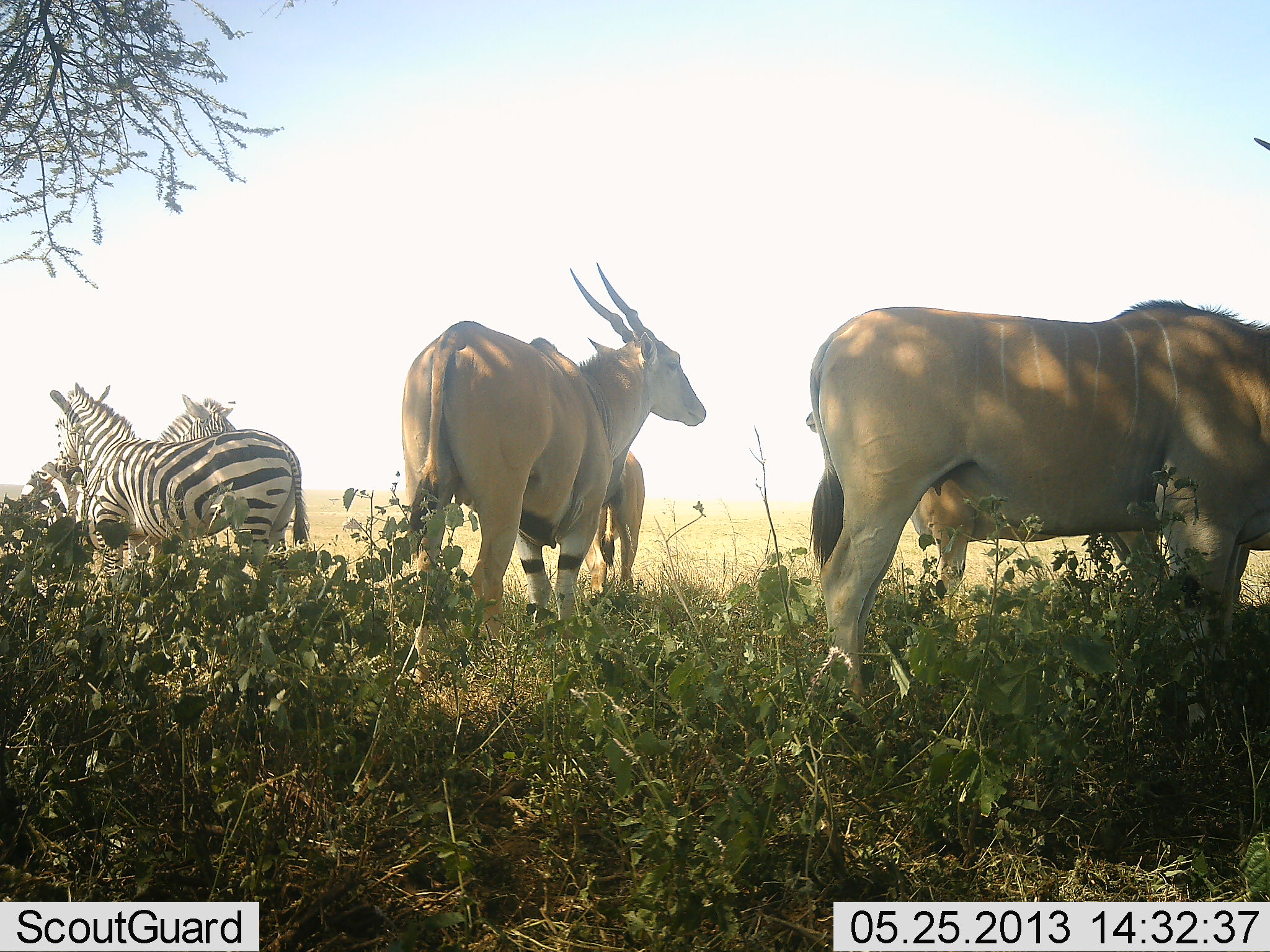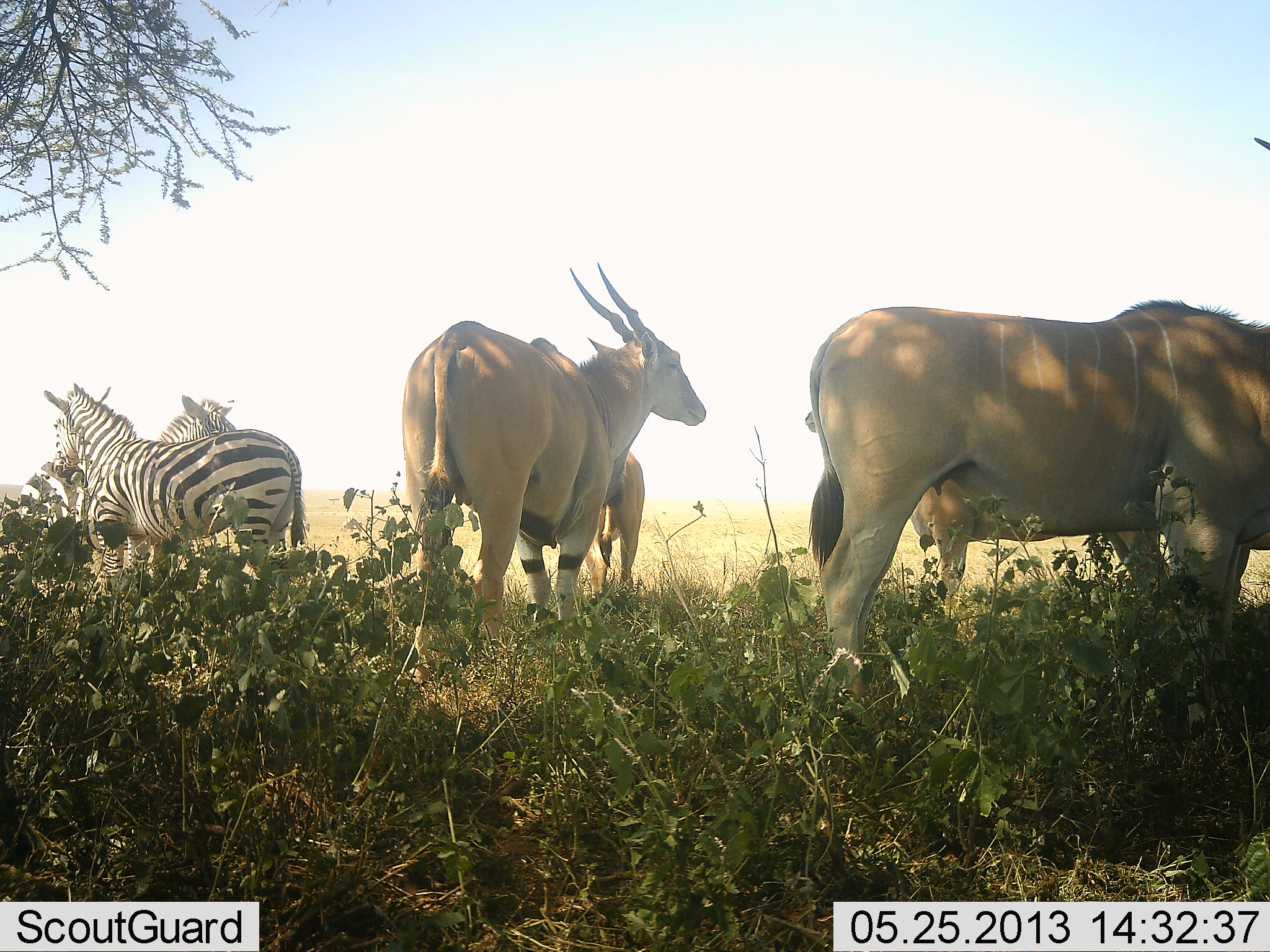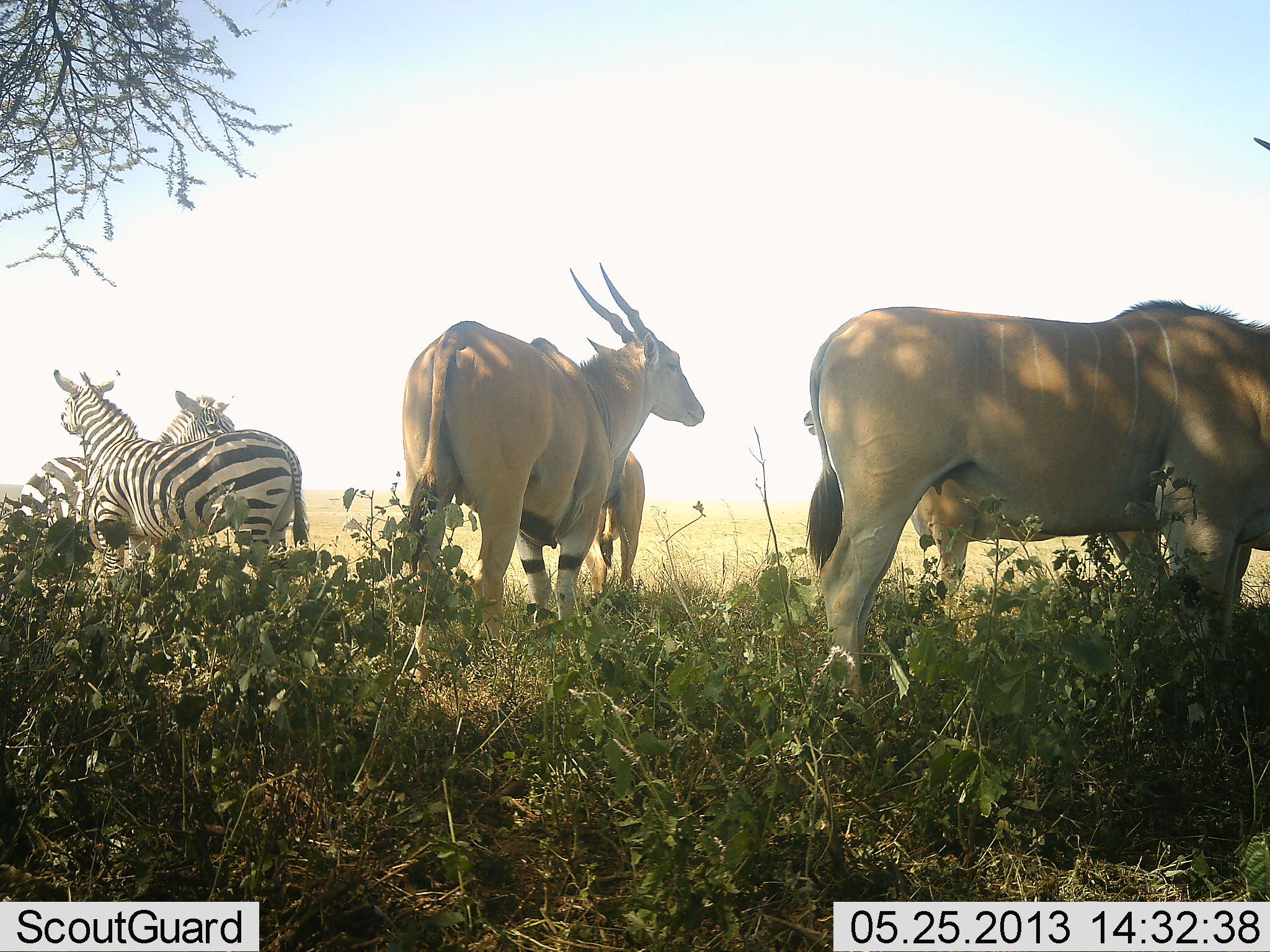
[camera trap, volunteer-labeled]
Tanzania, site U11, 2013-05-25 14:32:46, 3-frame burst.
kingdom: Animalia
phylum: Chordata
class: Mammalia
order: Artiodactyla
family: Bovidae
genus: Tragelaphus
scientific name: Tragelaphus oryx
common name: eland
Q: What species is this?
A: Eland (Tragelaphus oryx).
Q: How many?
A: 4.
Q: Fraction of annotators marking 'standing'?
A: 100%.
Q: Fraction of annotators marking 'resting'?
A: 12%.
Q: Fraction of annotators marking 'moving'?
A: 0%.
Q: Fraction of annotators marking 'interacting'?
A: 0%.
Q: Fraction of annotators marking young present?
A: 0%.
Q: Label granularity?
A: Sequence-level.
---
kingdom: Animalia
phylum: Chordata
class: Mammalia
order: Perissodactyla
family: Equidae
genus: Equus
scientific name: Equus quagga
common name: plains zebra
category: zebra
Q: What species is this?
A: Zebra (plains zebra) (Equus quagga).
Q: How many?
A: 2.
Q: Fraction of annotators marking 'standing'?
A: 83%.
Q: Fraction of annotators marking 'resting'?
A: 6%.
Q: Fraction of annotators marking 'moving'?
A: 0%.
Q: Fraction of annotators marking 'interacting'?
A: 17%.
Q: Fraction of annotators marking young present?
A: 0%.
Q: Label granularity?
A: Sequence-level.